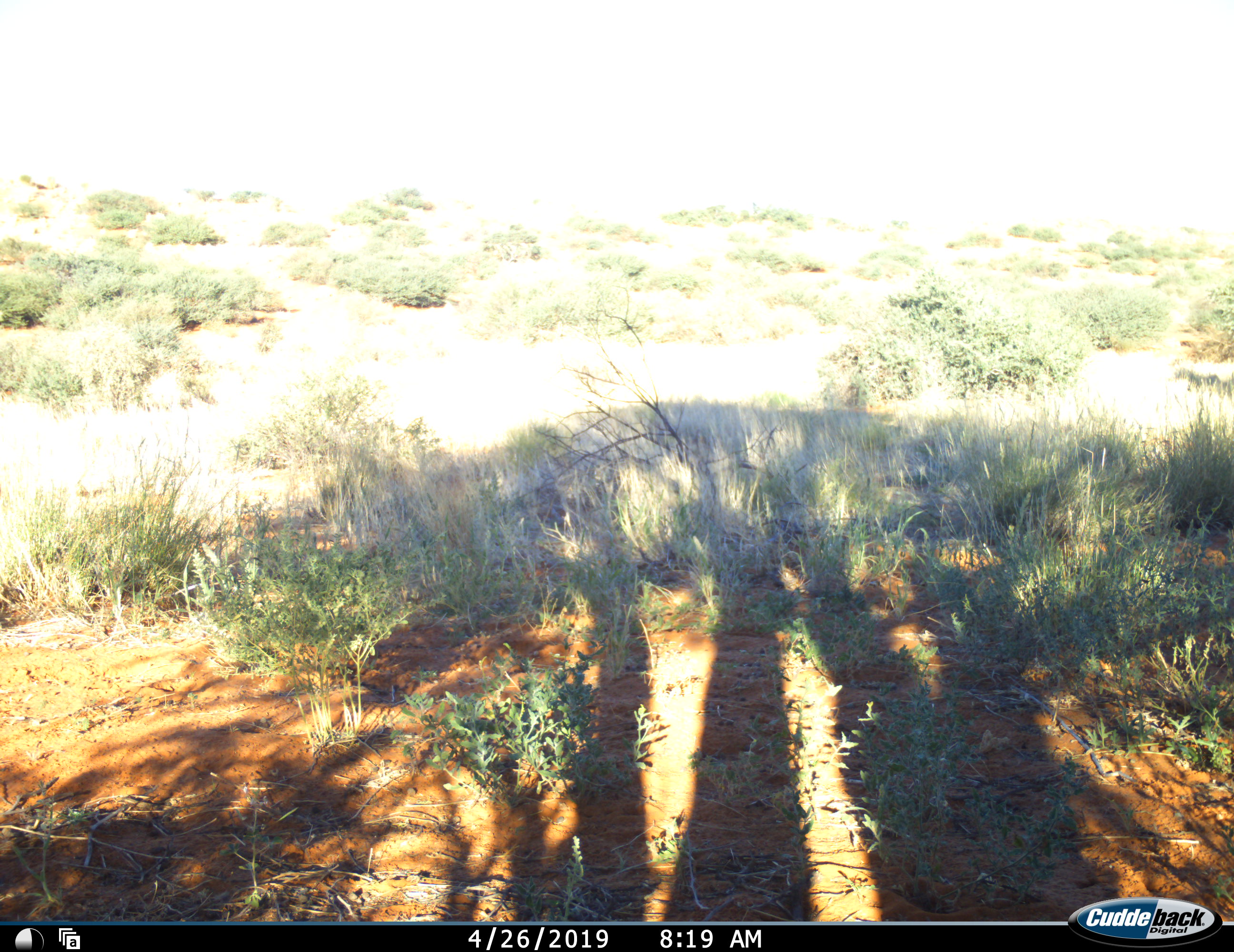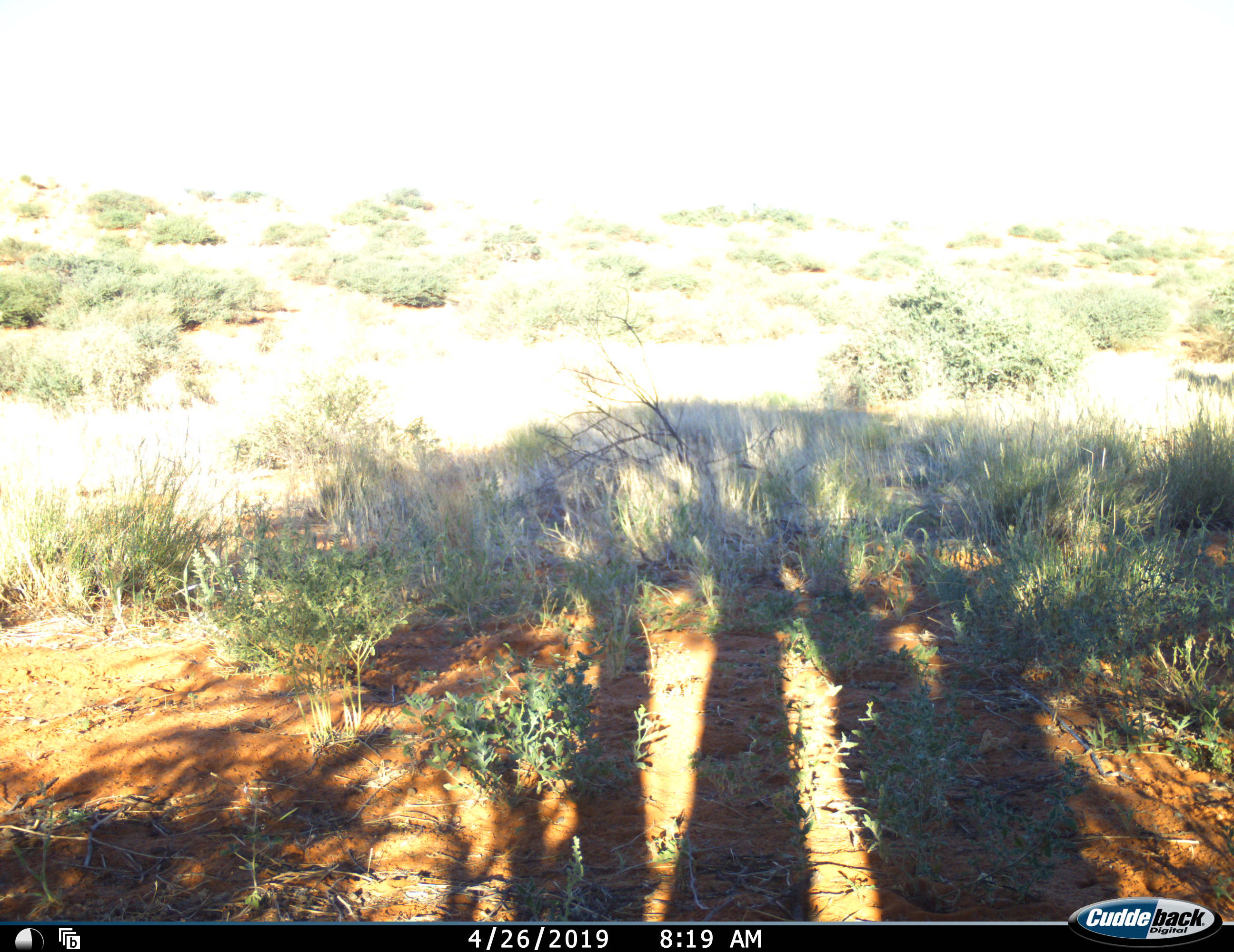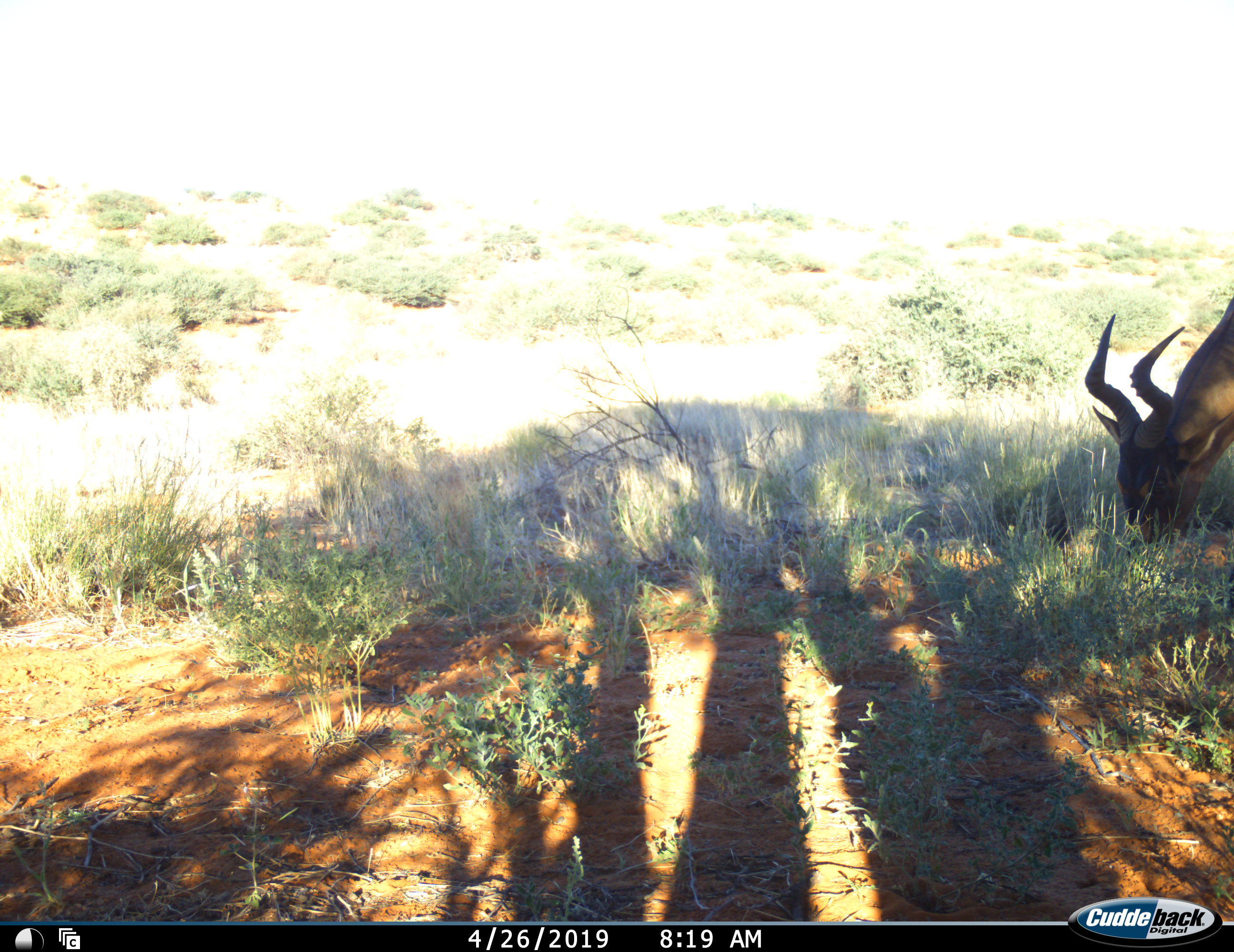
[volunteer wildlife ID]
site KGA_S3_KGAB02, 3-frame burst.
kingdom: Animalia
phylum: Chordata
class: Mammalia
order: Artiodactyla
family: Bovidae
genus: Alcelaphus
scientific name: Alcelaphus buselaphus caama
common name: red hartebeest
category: hartebeestred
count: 1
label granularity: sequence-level